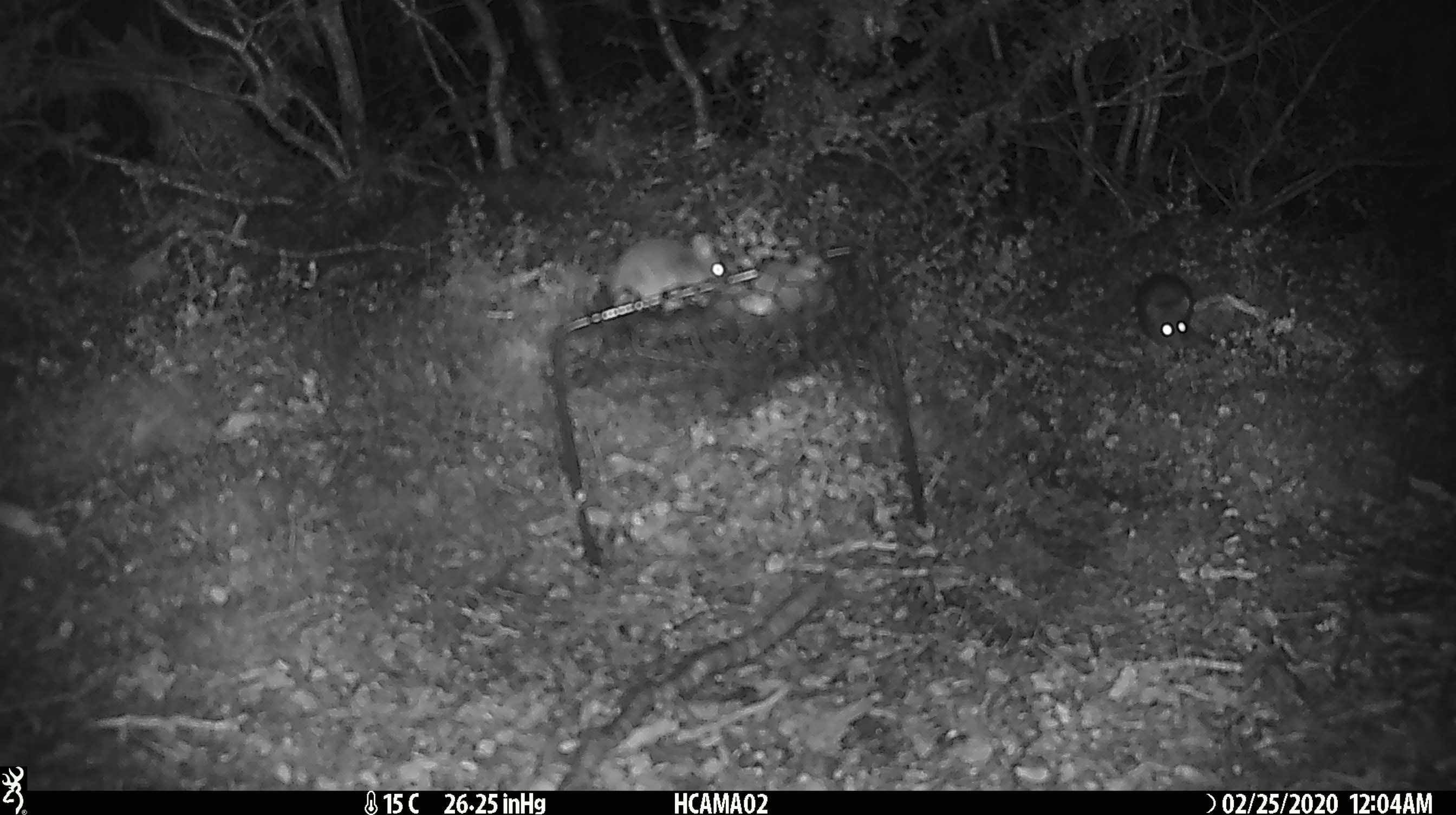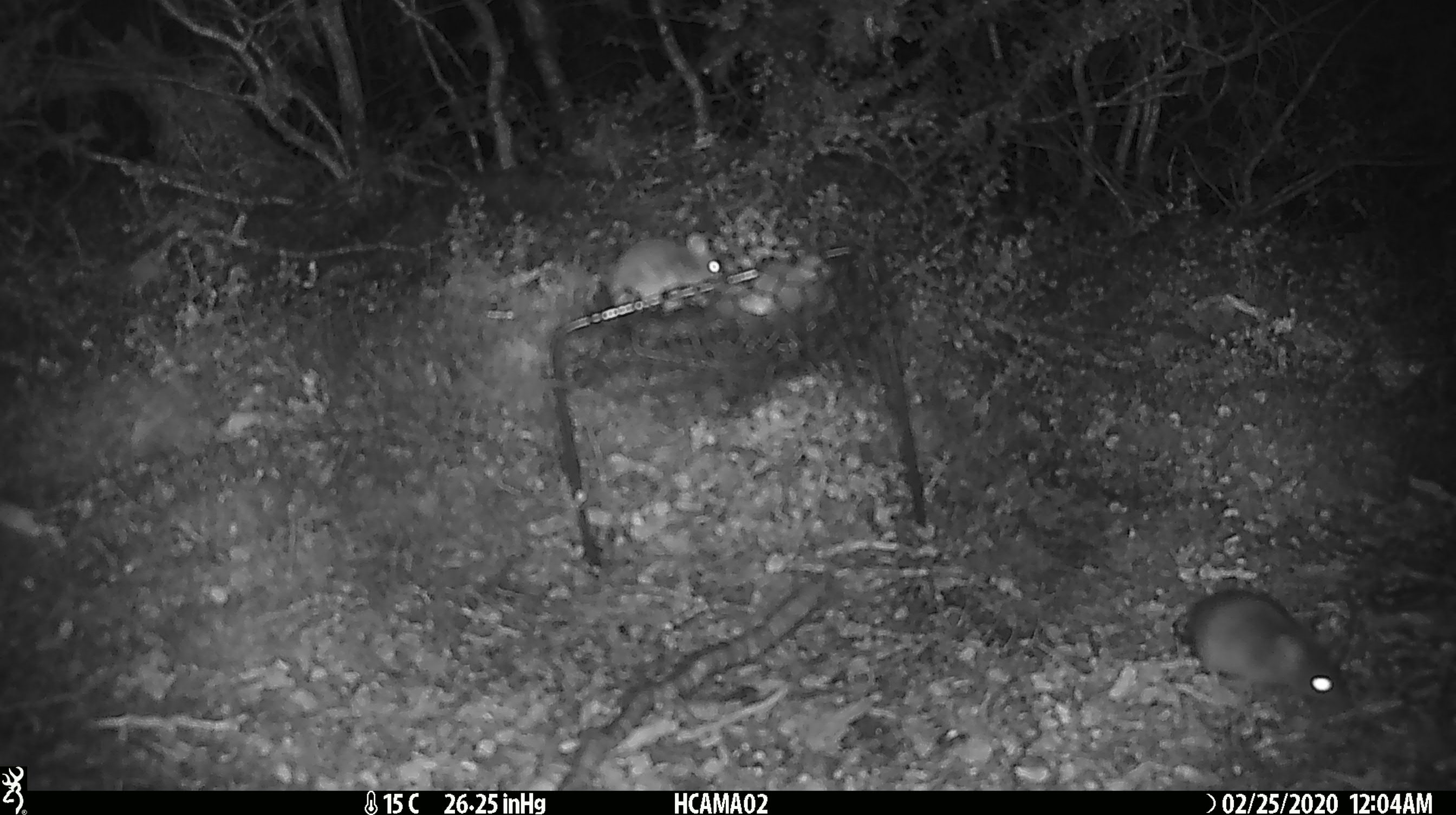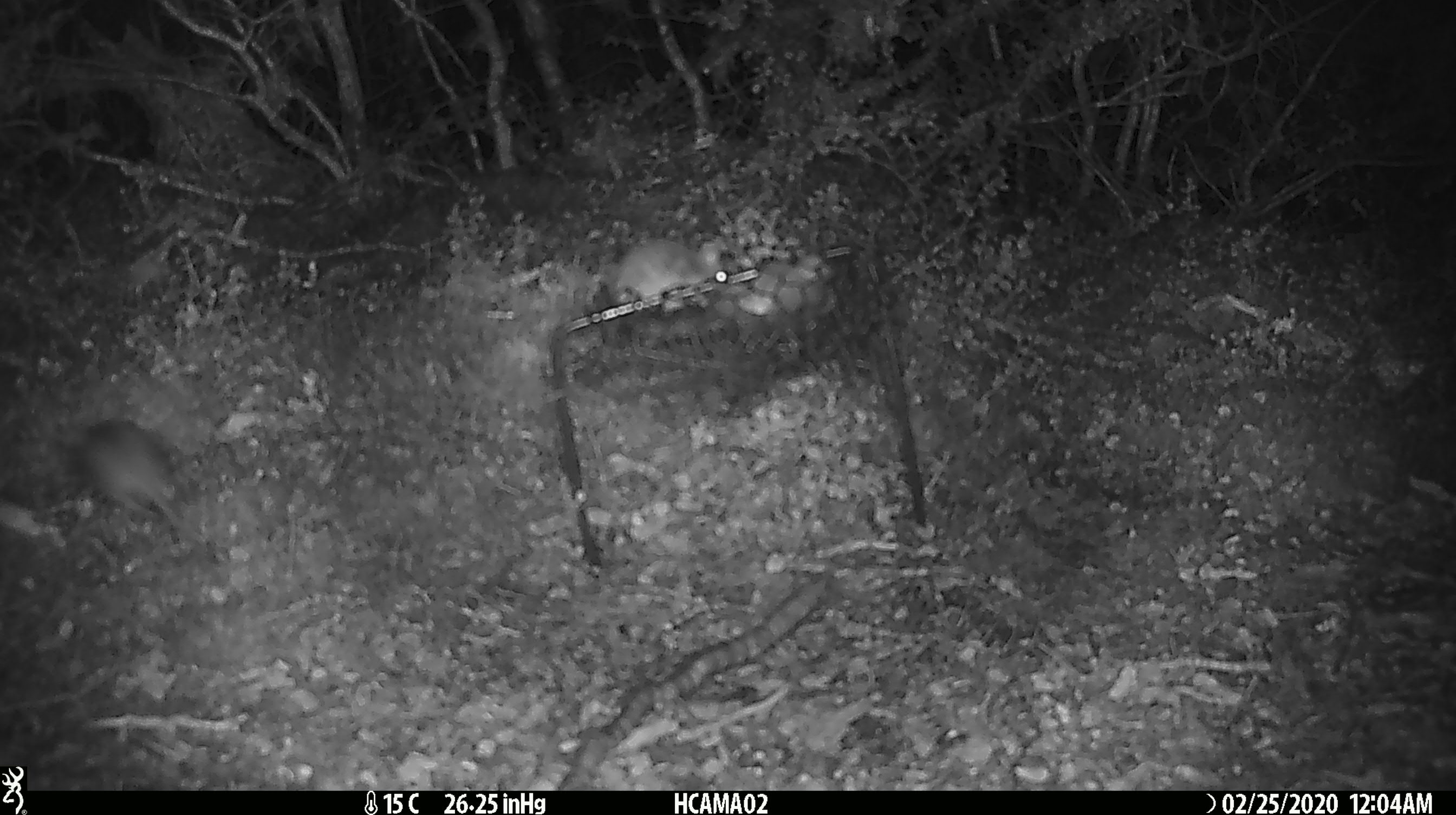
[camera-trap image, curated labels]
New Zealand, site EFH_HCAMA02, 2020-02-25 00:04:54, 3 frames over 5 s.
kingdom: Animalia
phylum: Chordata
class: Mammalia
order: Rodentia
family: Muridae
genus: Mus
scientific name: Mus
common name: mouse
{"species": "mouse (Mus)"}